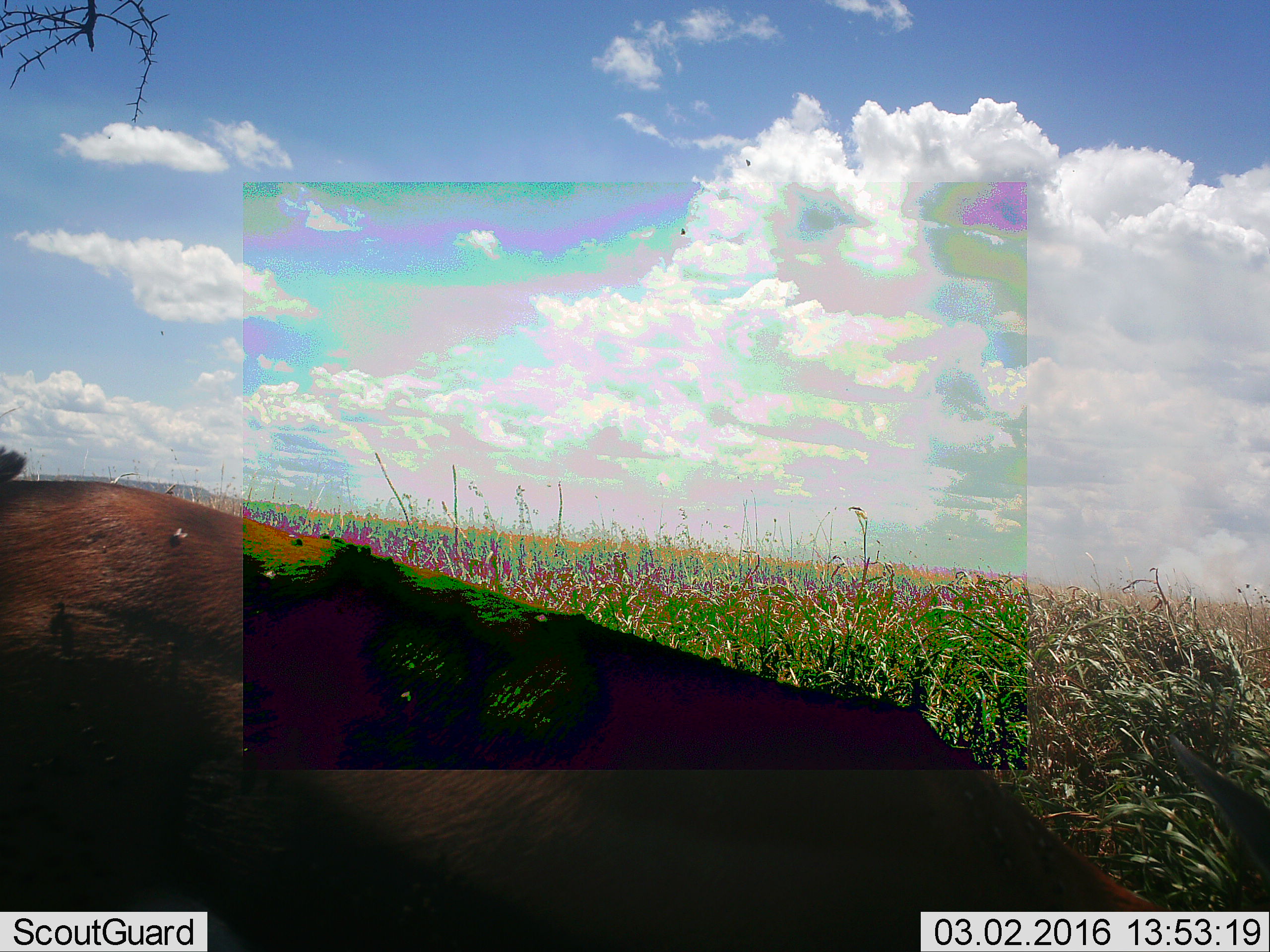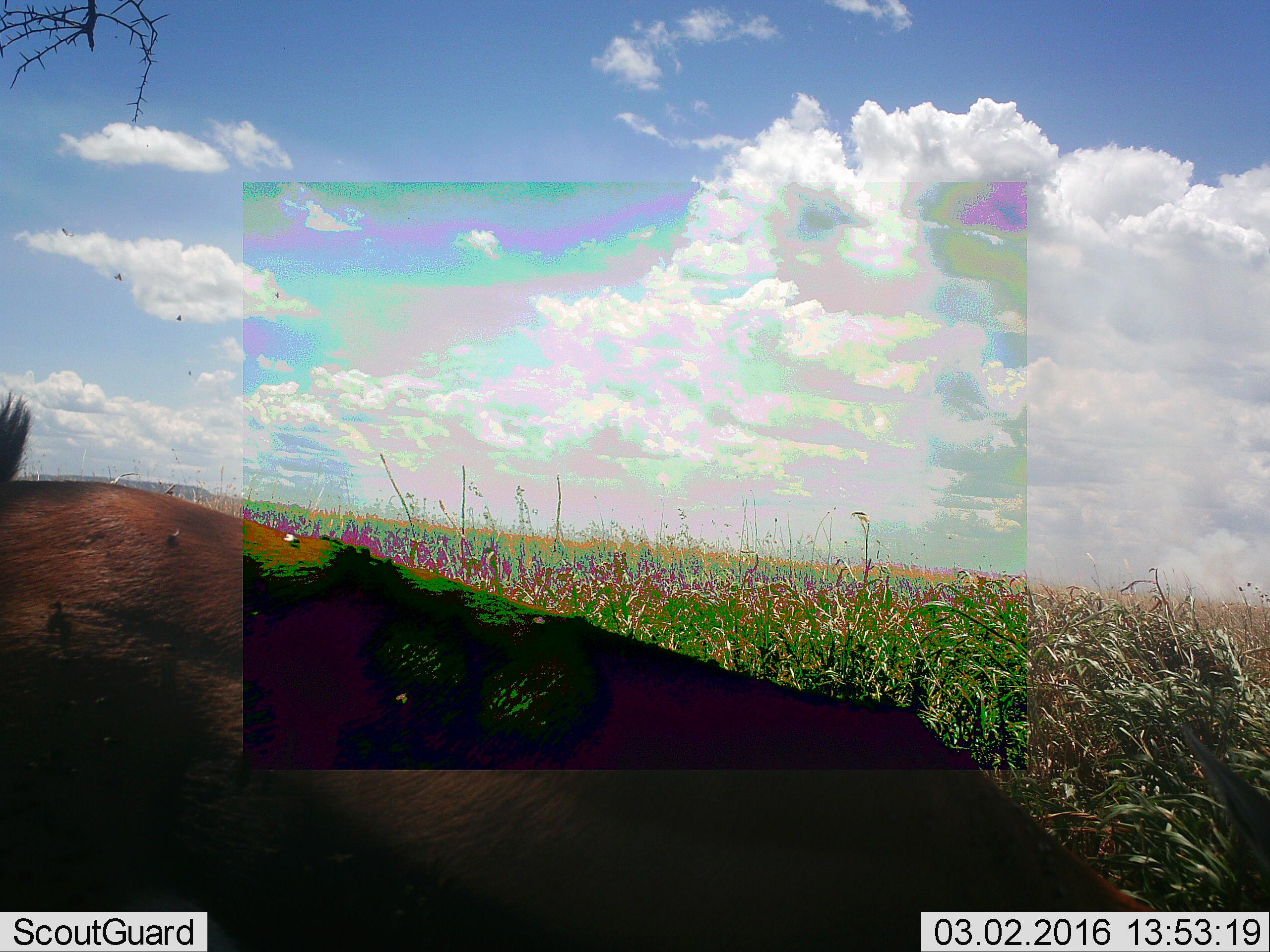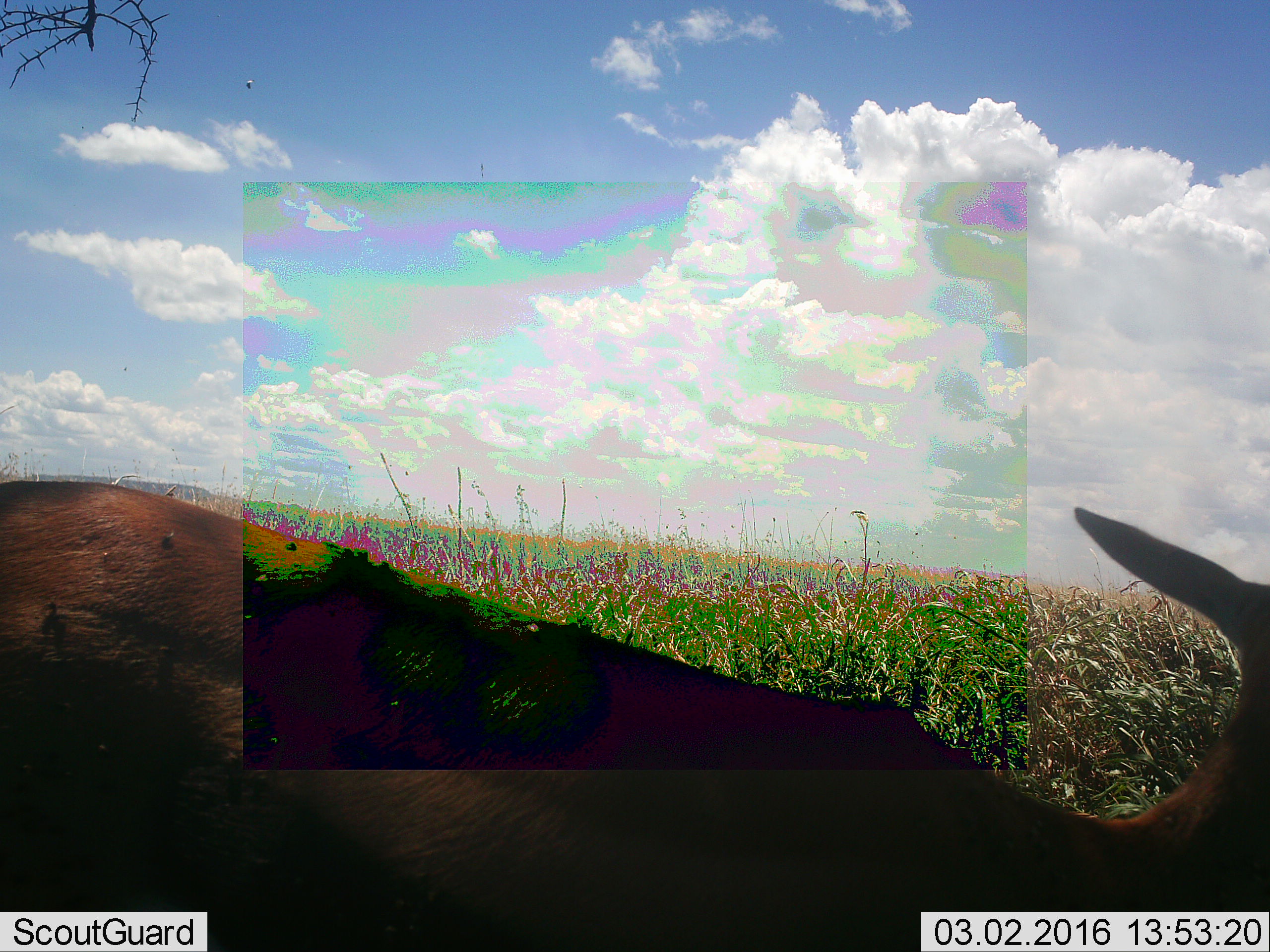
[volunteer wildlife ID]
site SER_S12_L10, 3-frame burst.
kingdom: Animalia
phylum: Chordata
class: Mammalia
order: Artiodactyla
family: Bovidae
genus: Eudorcas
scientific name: Eudorcas thomsonii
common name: thomson's gazelle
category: gazellethomsons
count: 1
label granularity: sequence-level